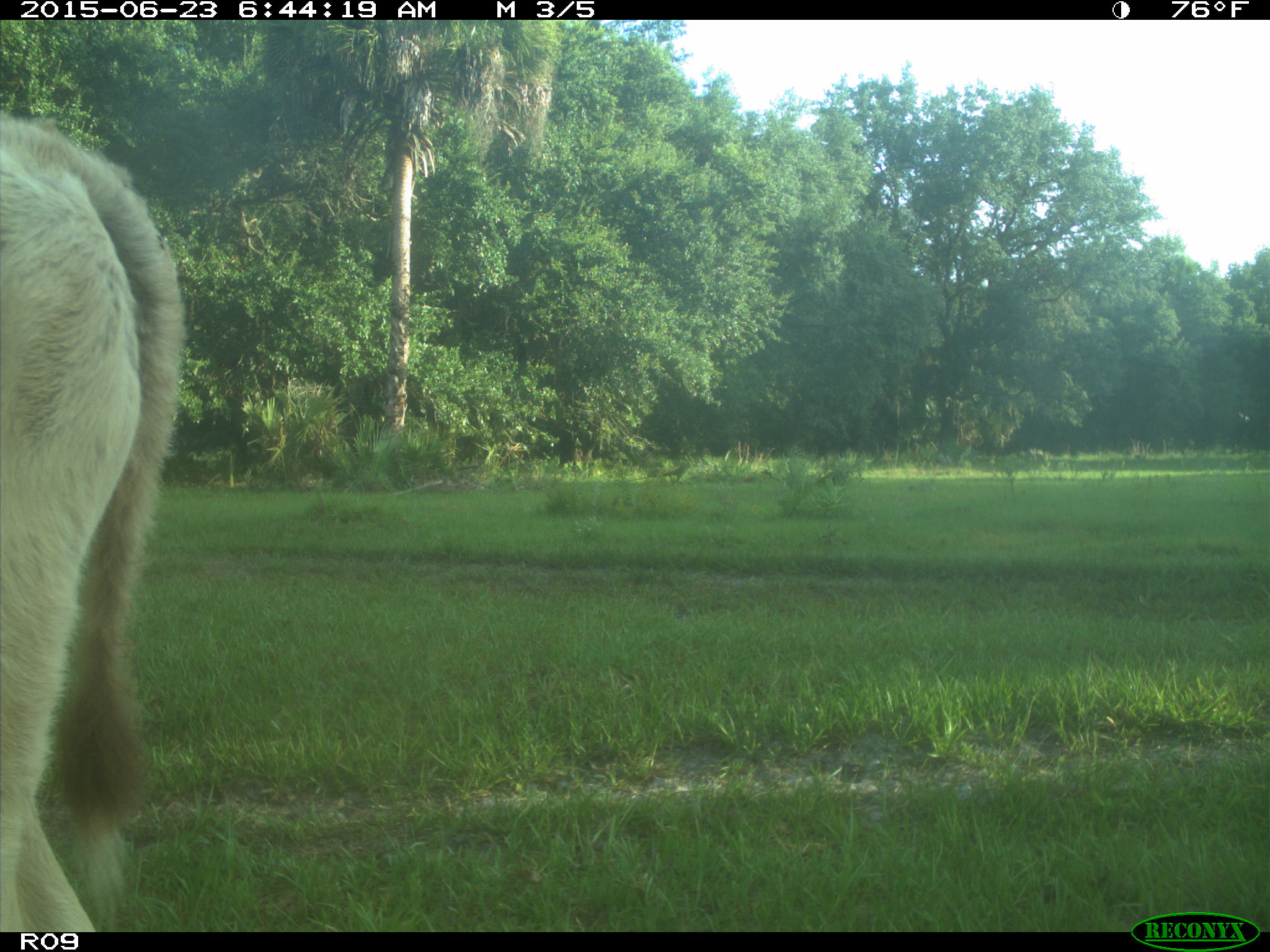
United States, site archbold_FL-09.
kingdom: Animalia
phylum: Chordata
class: Mammalia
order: Artiodactyla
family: Bovidae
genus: Bos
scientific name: Bos taurus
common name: domestic cow